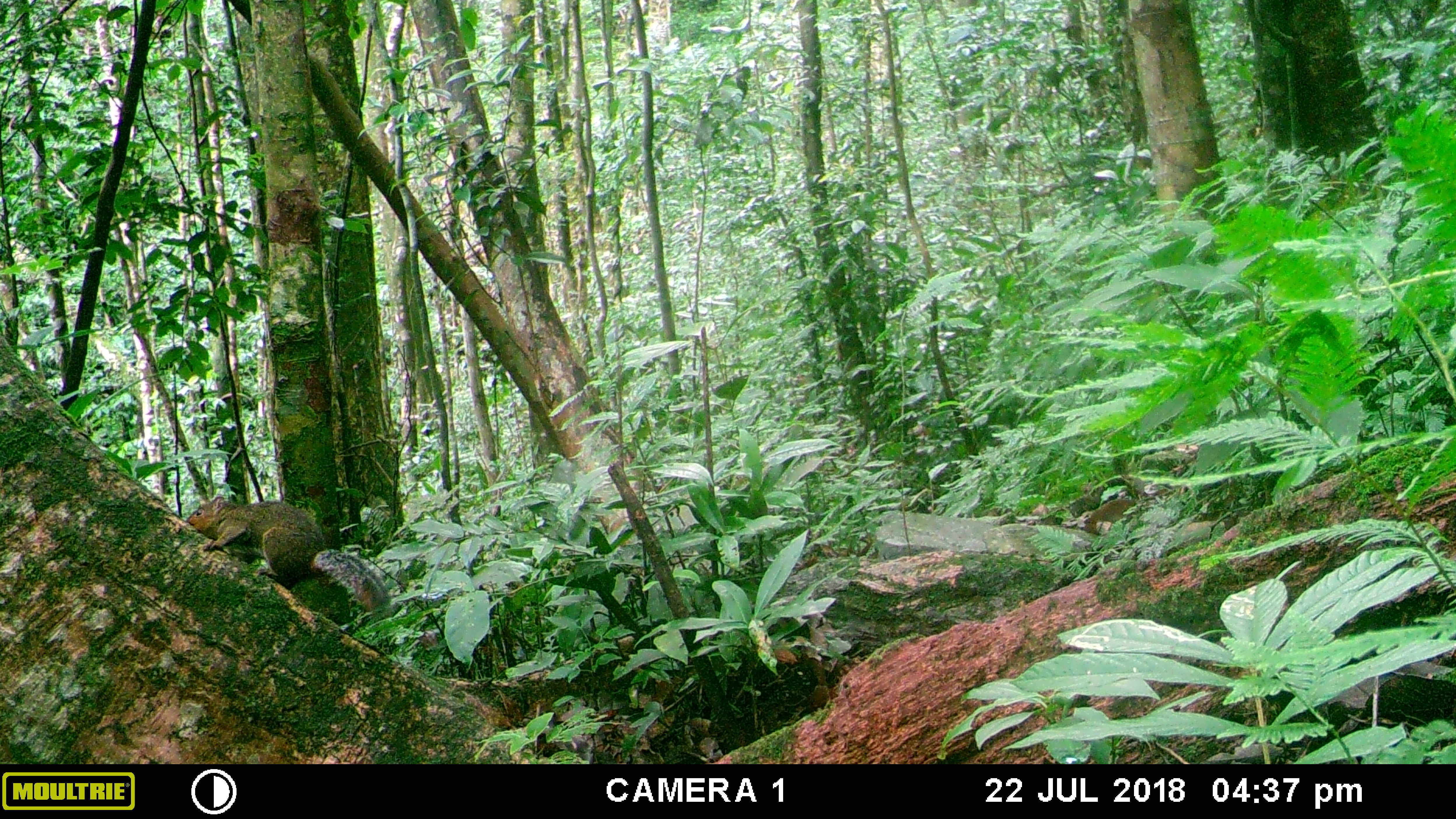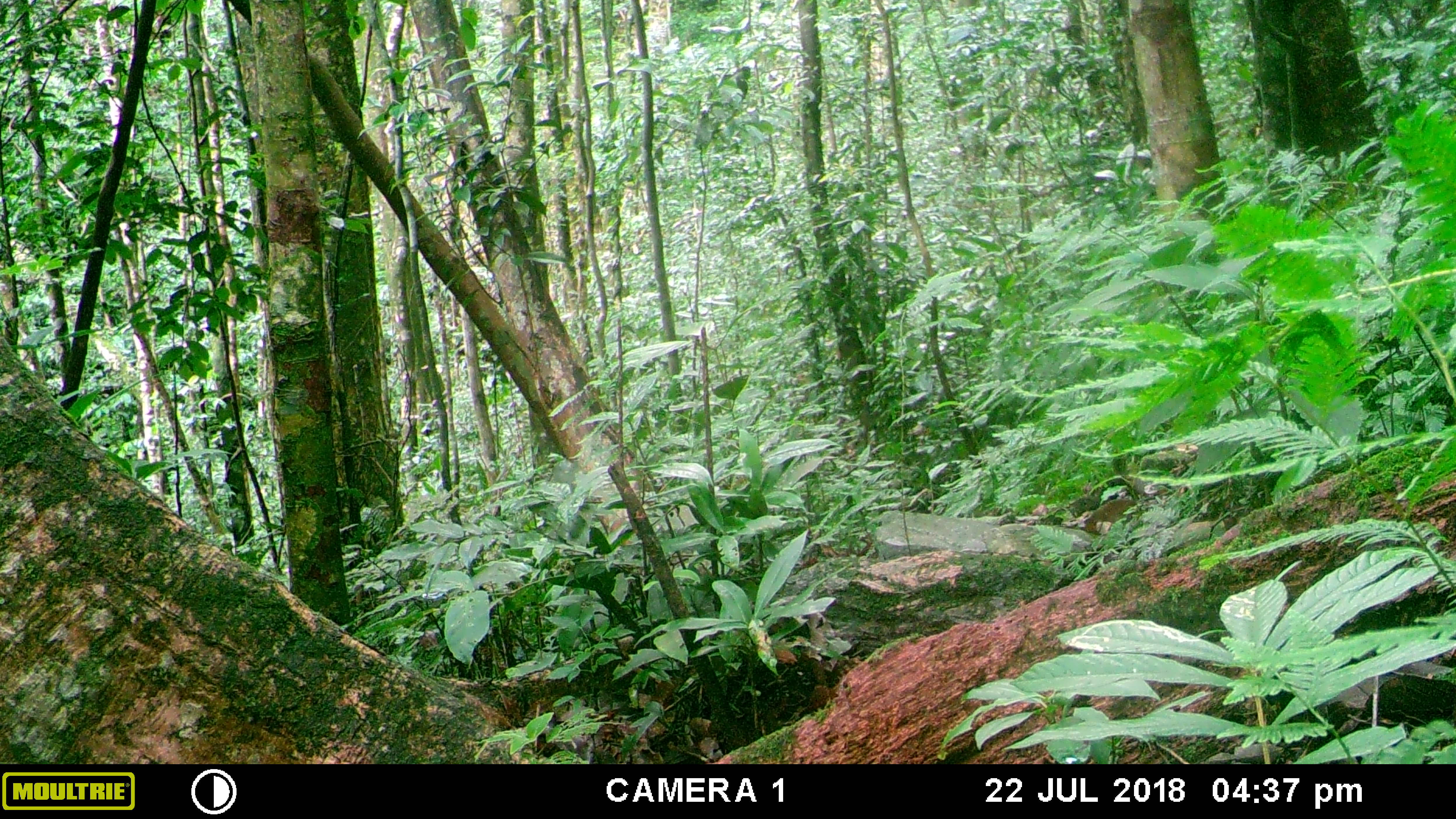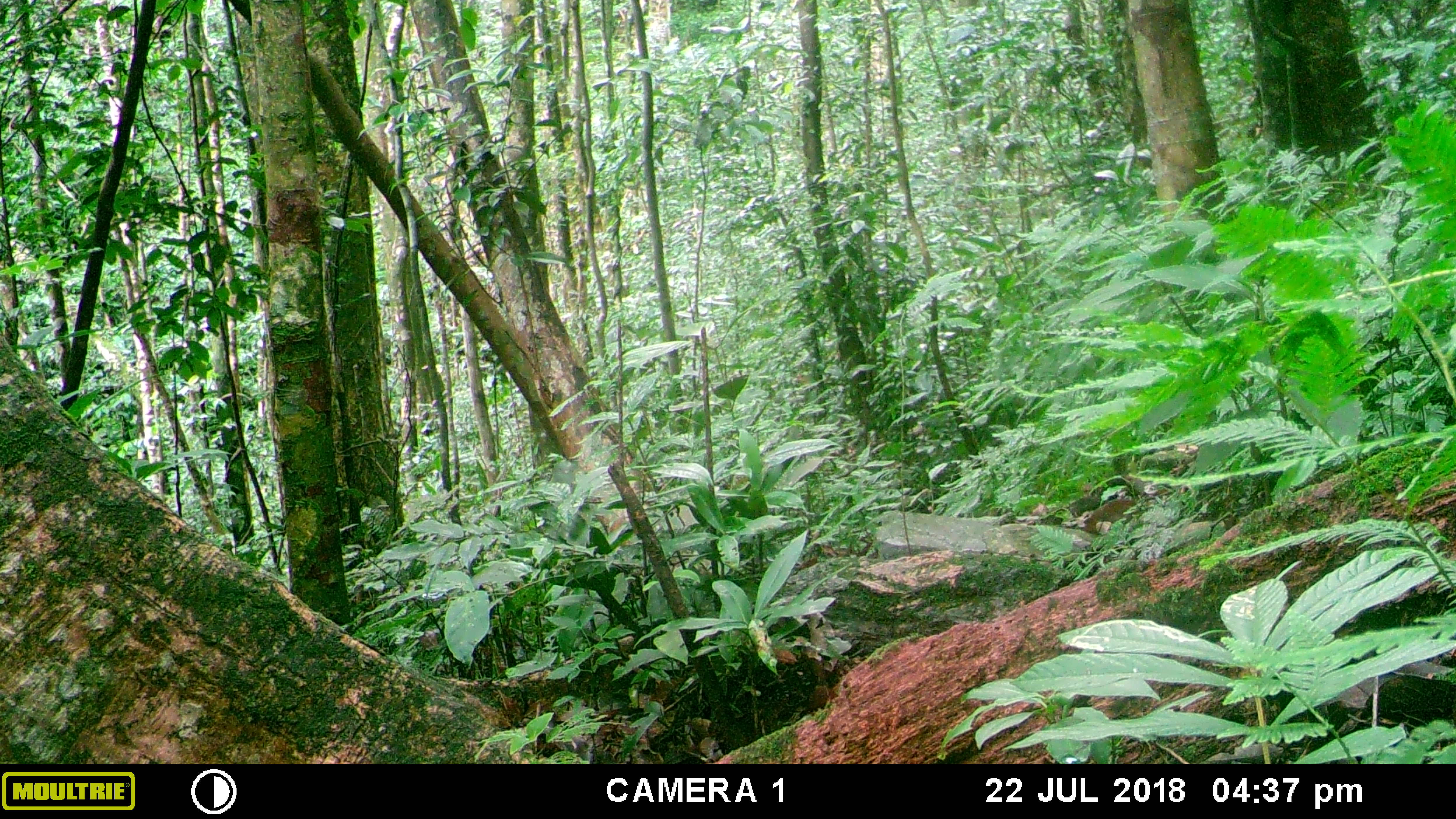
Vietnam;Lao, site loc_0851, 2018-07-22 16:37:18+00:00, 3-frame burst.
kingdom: Animalia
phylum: Chordata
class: Mammalia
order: Rodentia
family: Sciuridae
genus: Dremomys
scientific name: Dremomys rufigenis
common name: red-cheeked squirrel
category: red cheeked squirrel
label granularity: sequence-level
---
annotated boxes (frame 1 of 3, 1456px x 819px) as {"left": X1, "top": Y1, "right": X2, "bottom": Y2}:
red cheeked squirrel: {"left": 185, "top": 496, "right": 389, "bottom": 613}